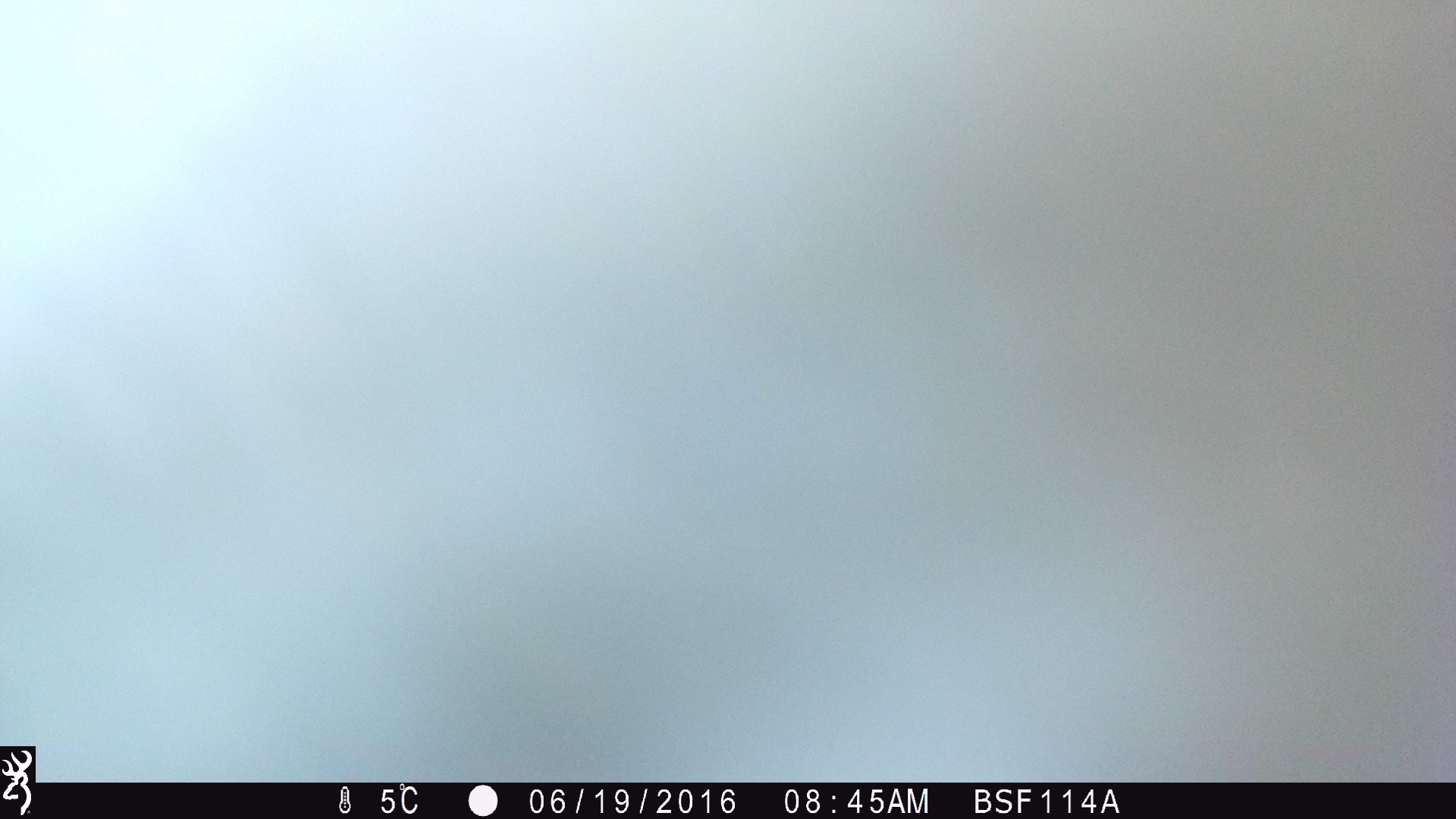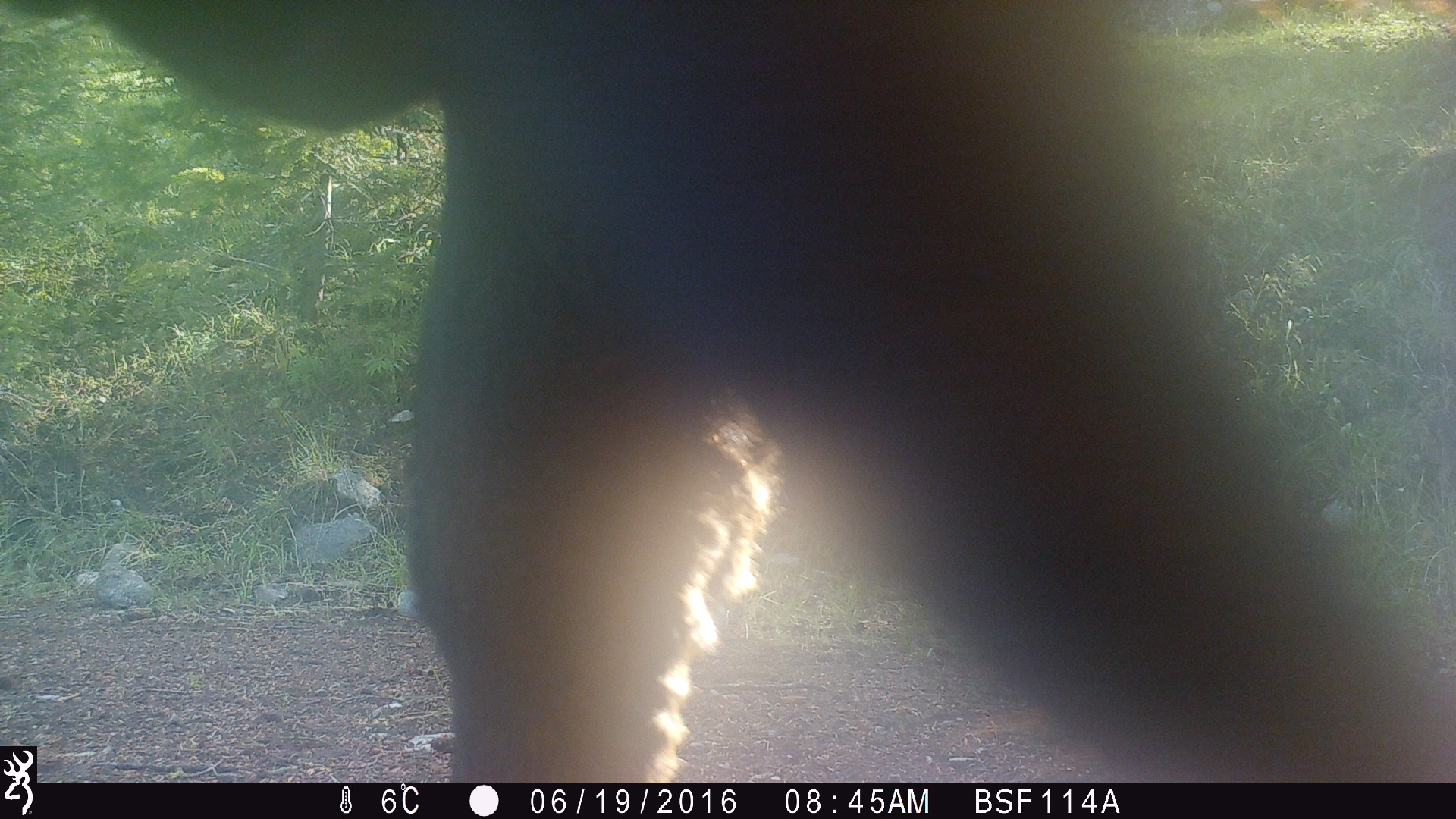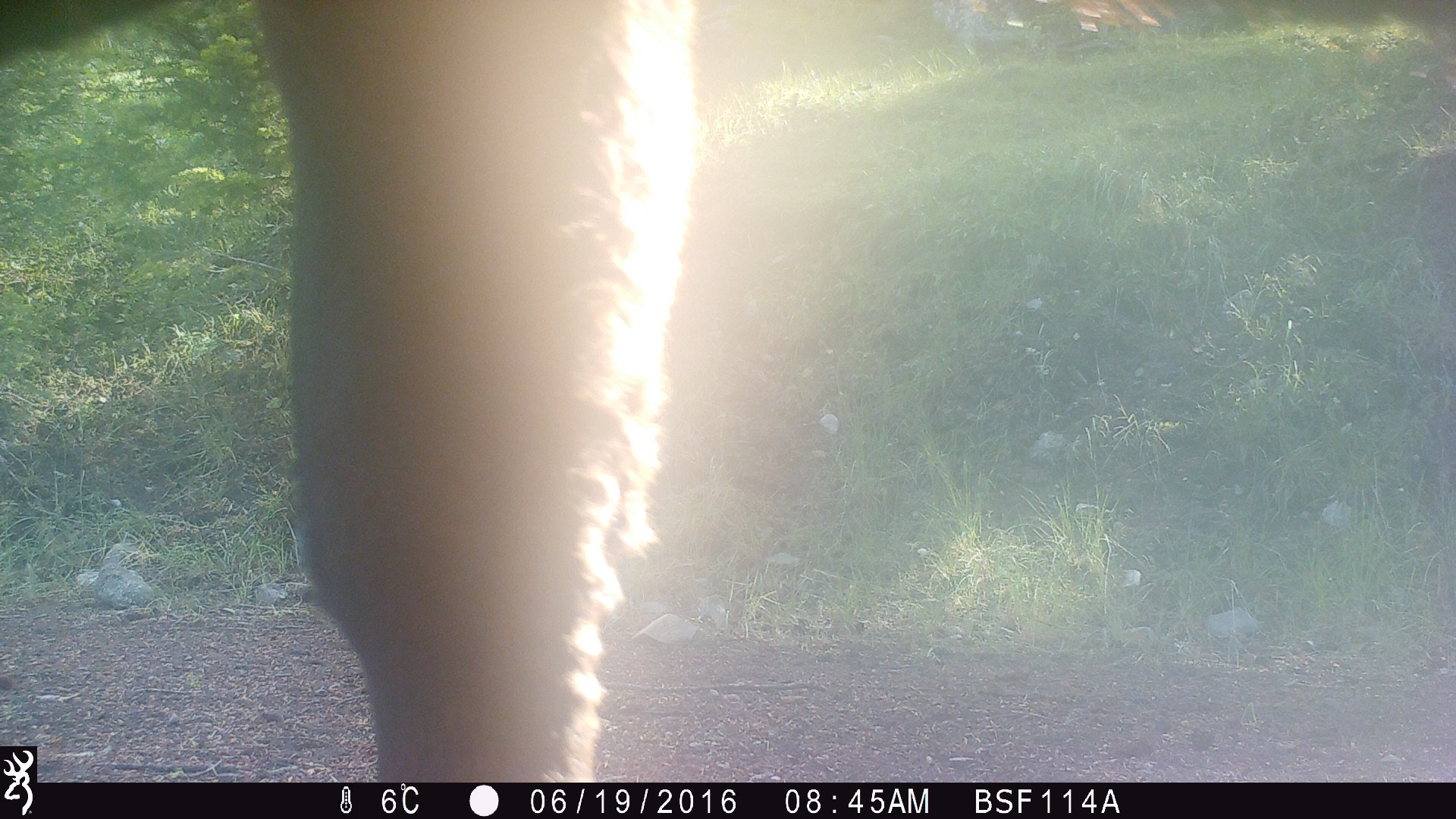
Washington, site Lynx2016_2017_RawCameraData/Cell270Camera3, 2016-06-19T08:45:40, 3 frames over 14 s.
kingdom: Animalia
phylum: Chordata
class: Mammalia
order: Artiodactyla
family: Bovidae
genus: Bos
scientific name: Bos taurus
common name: domestic cattle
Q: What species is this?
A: Domestic cattle (Bos taurus).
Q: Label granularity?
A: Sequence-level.